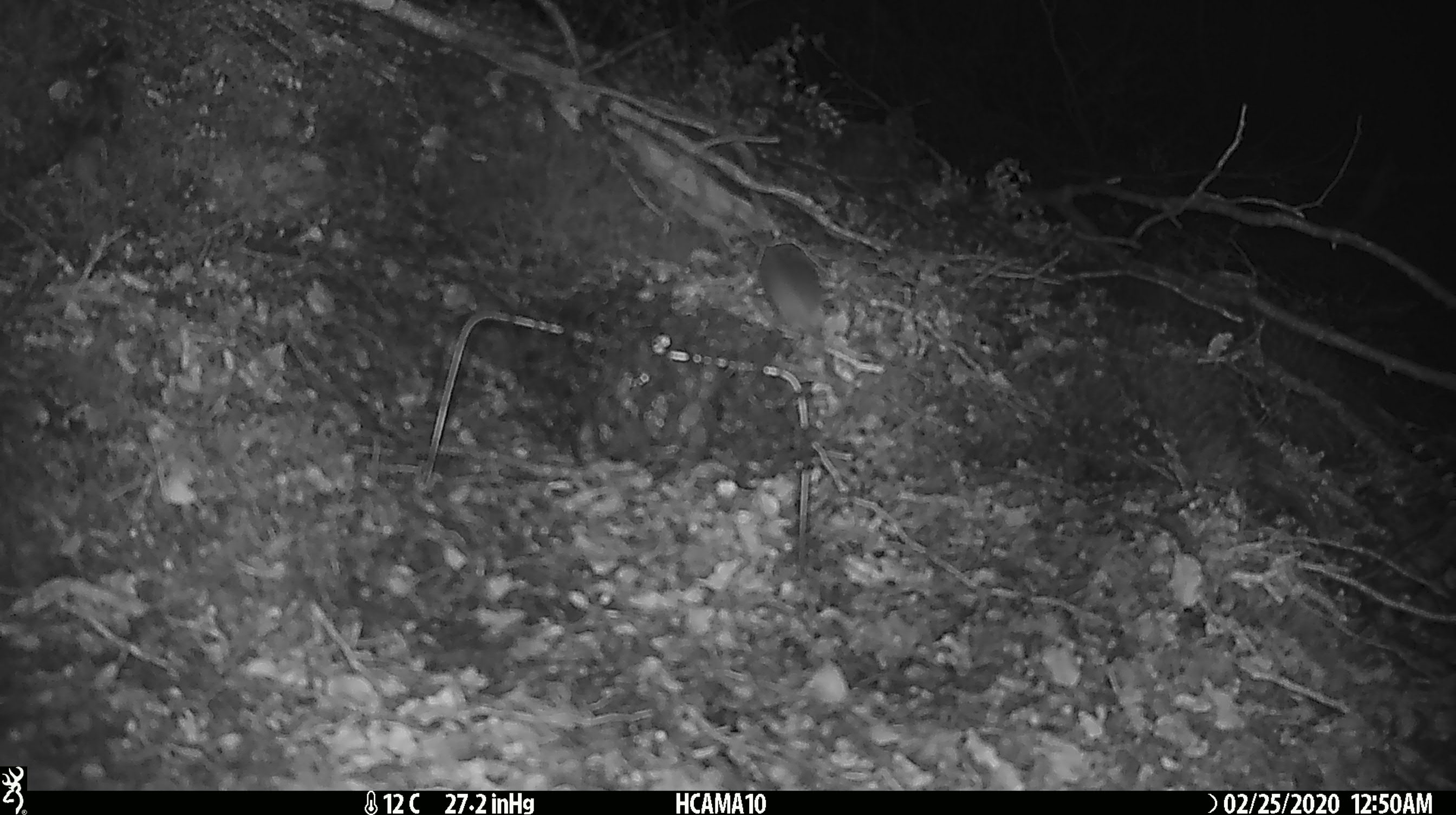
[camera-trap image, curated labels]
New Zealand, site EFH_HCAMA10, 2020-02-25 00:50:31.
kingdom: Animalia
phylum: Chordata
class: Mammalia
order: Rodentia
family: Muridae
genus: Mus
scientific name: Mus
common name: mouse